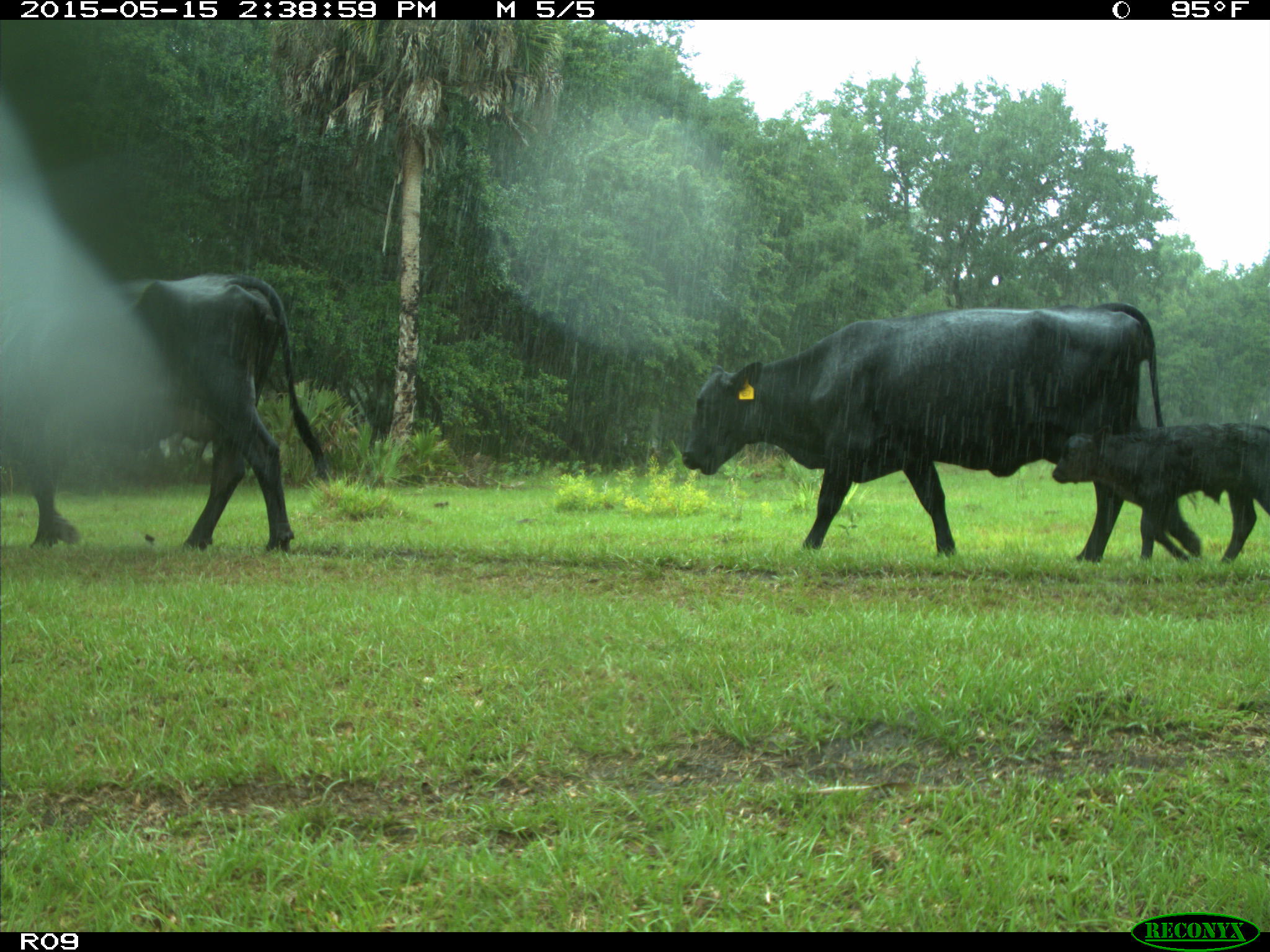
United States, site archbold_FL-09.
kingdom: Animalia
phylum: Chordata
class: Mammalia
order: Artiodactyla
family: Bovidae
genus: Bos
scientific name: Bos taurus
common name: domestic cow